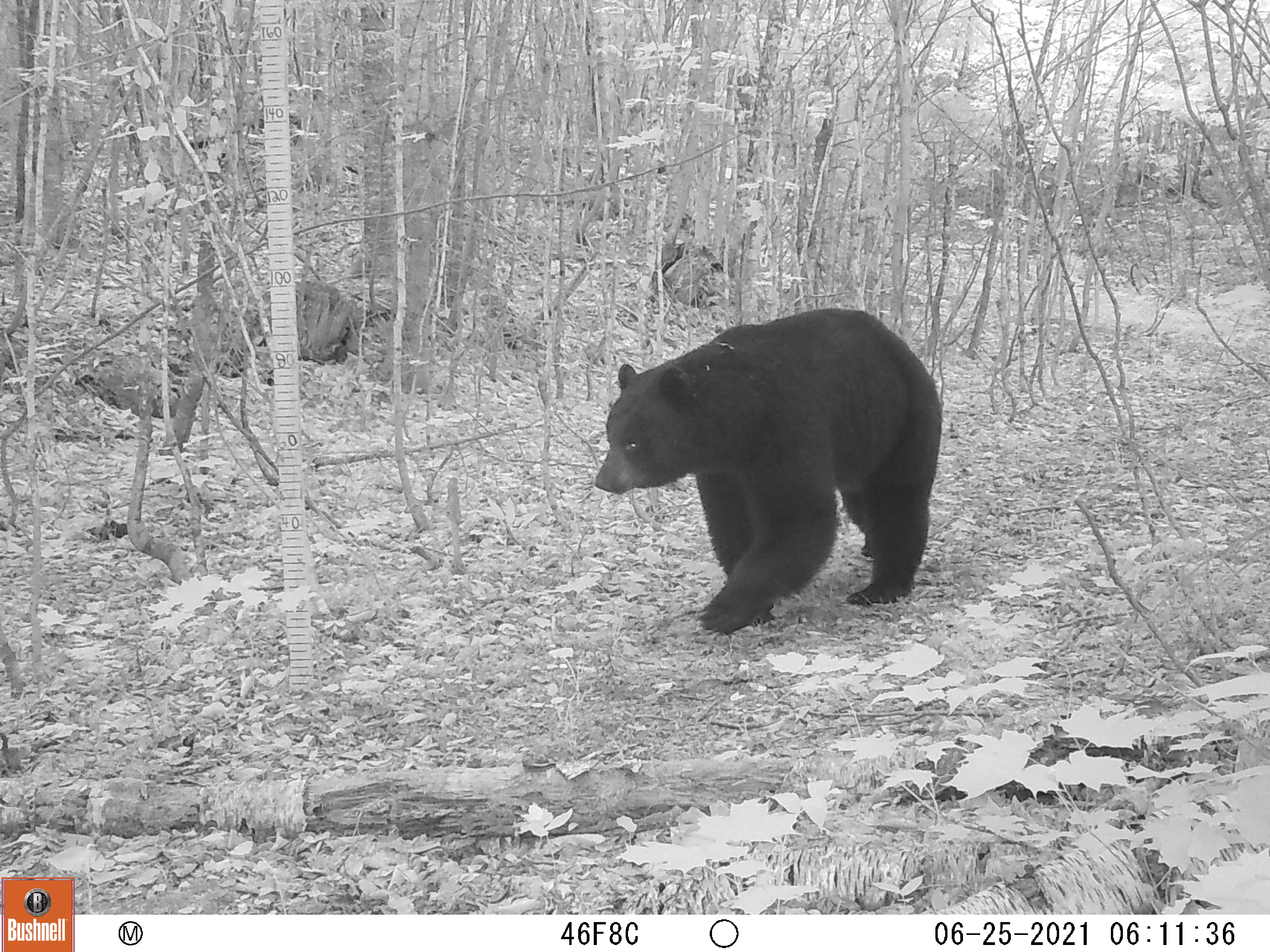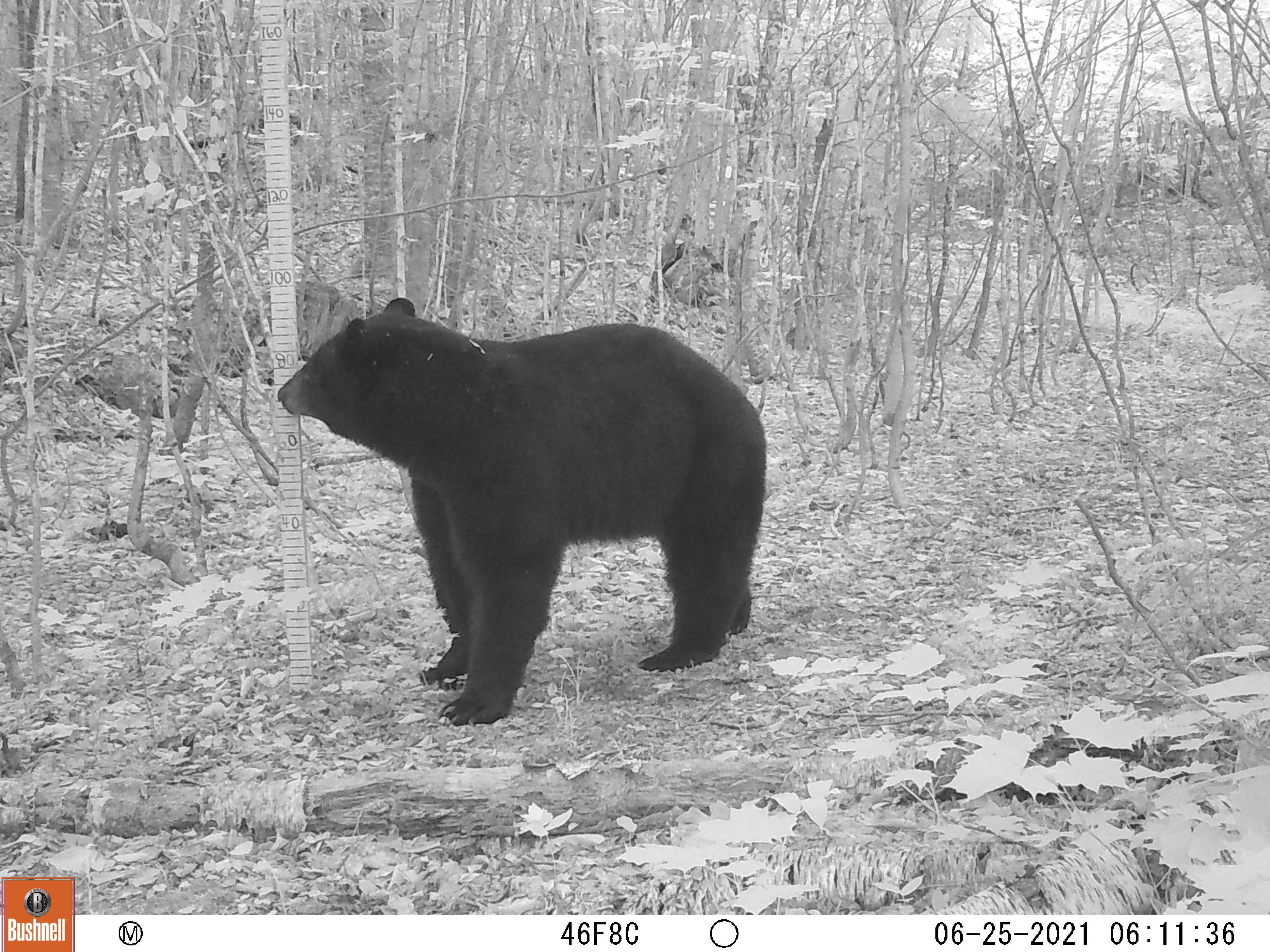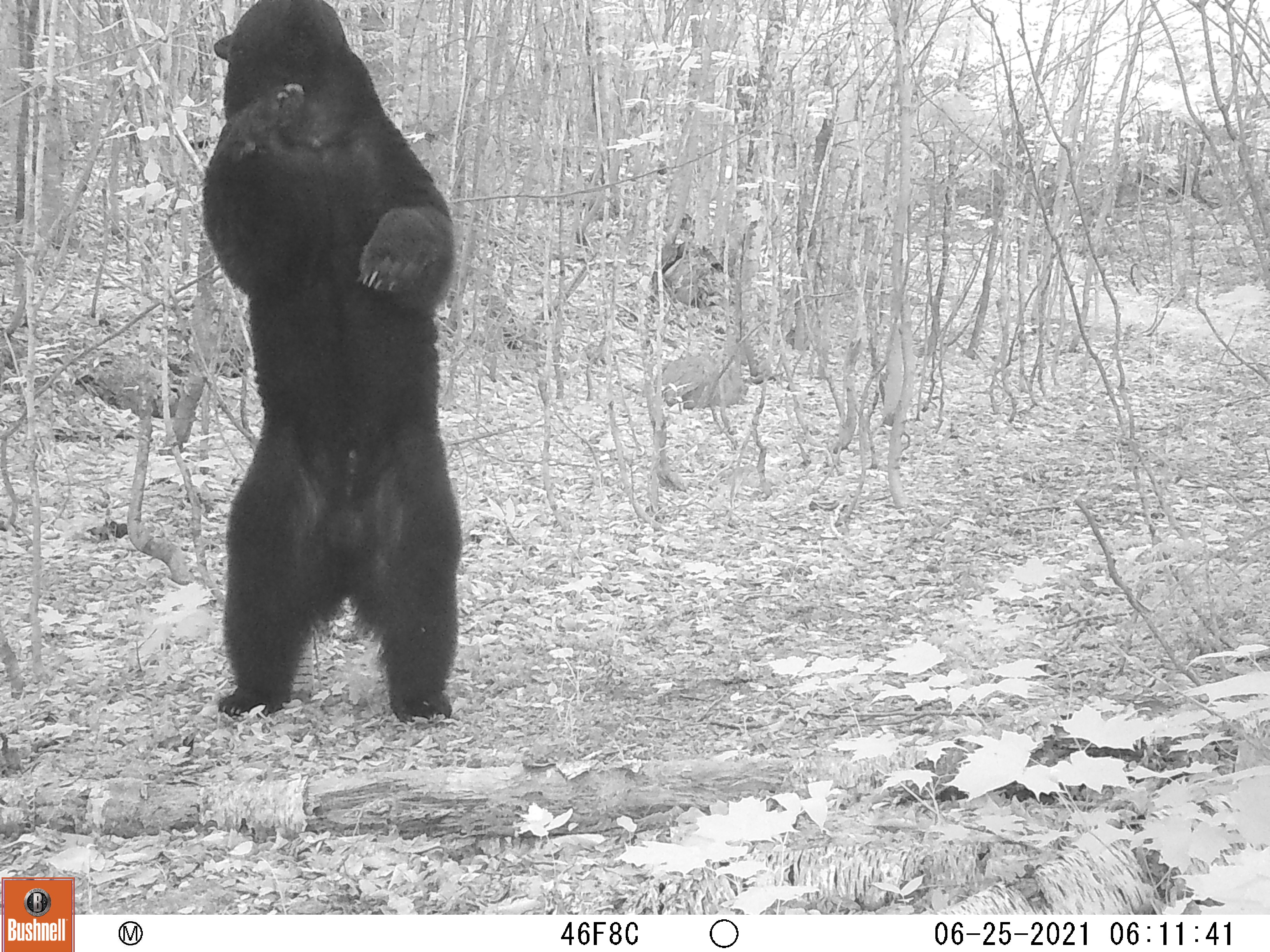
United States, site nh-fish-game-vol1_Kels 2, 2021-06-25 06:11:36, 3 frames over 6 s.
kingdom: Animalia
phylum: Chordata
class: Mammalia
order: Carnivora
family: Ursidae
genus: Ursus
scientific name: Ursus americanus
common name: black bear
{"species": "black bear (Ursus americanus)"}